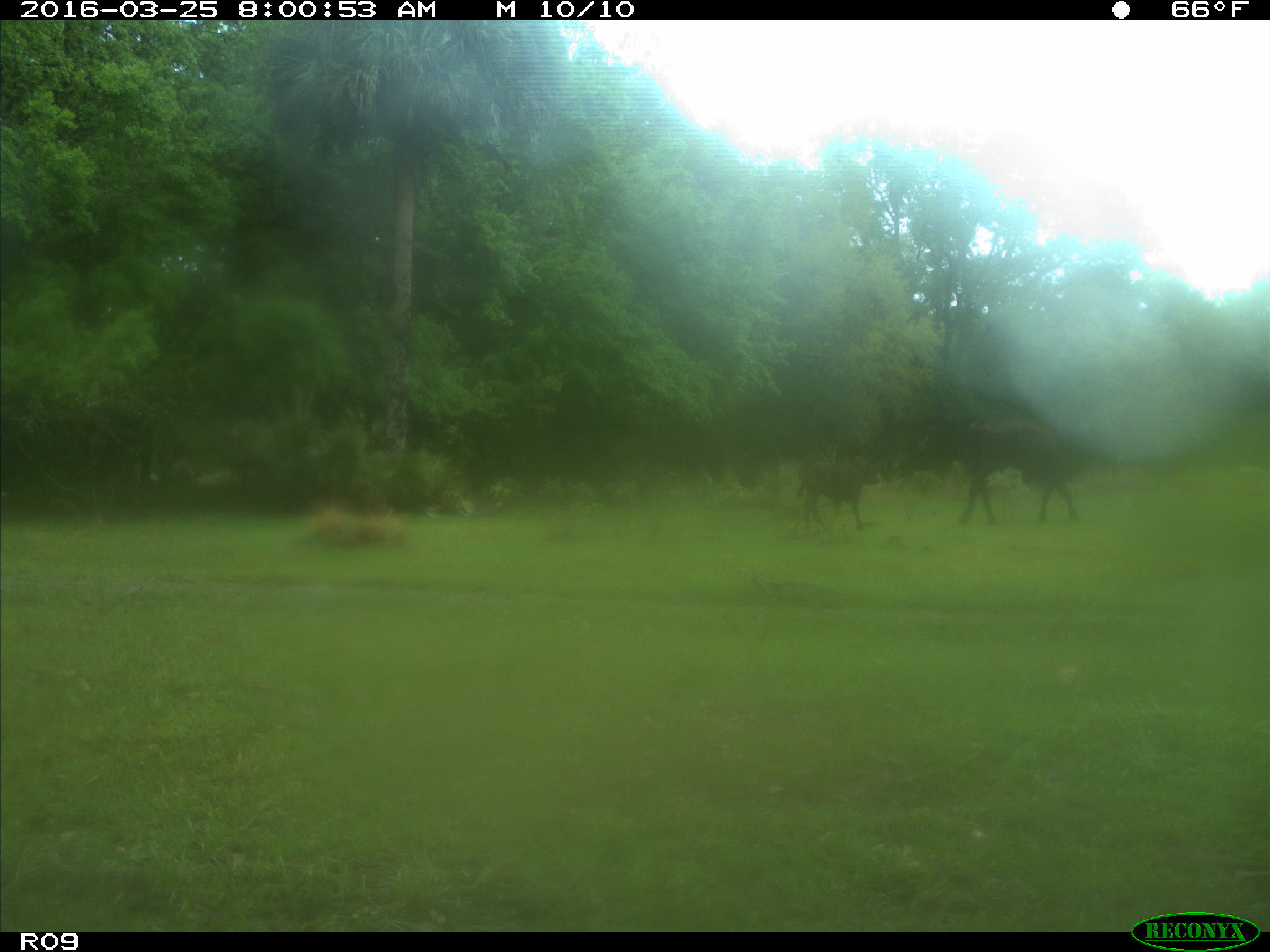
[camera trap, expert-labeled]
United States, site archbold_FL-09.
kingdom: Animalia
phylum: Chordata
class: Mammalia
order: Artiodactyla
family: Bovidae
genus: Bos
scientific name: Bos taurus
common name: domestic cow